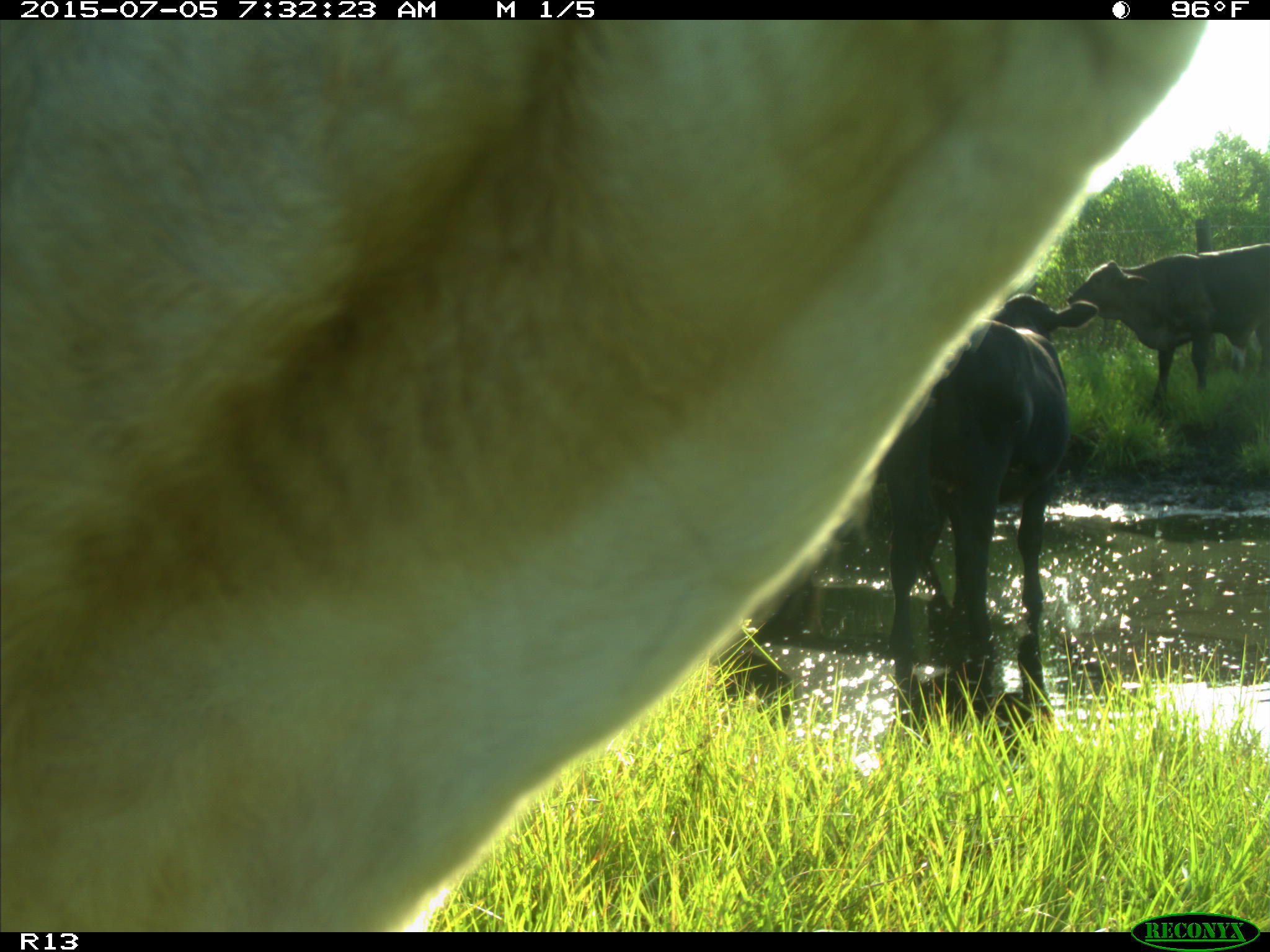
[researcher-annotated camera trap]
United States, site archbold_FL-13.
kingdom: Animalia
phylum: Chordata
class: Mammalia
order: Artiodactyla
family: Bovidae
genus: Bos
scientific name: Bos taurus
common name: domestic cow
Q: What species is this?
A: Bos taurus (domestic cow).